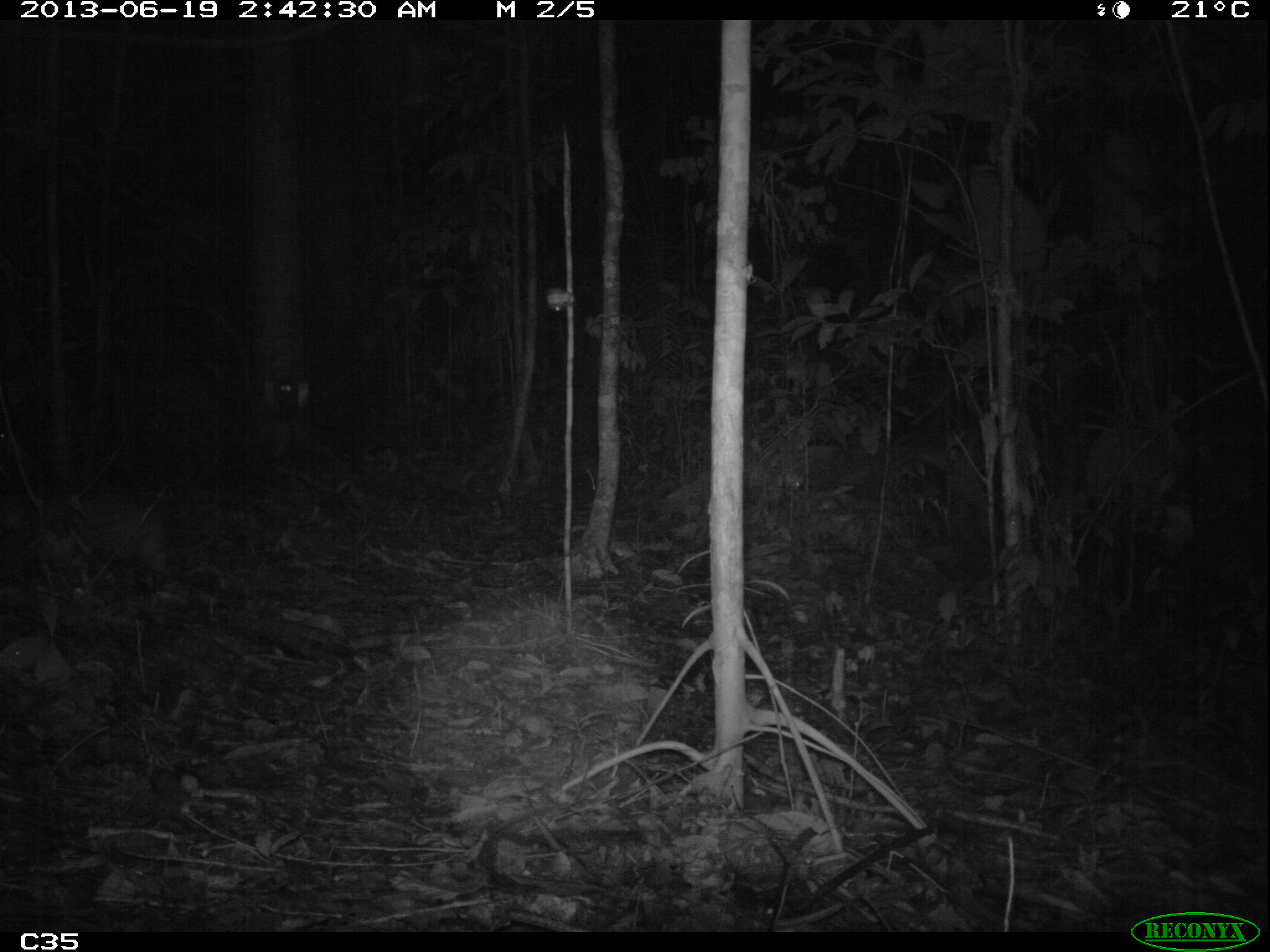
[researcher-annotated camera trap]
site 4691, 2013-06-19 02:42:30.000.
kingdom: Animalia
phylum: Chordata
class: Mammalia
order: Rodentia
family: Cuniculidae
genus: Cuniculus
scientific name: Cuniculus paca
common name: spotted paca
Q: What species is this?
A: Cuniculus paca (spotted paca).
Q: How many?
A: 1.